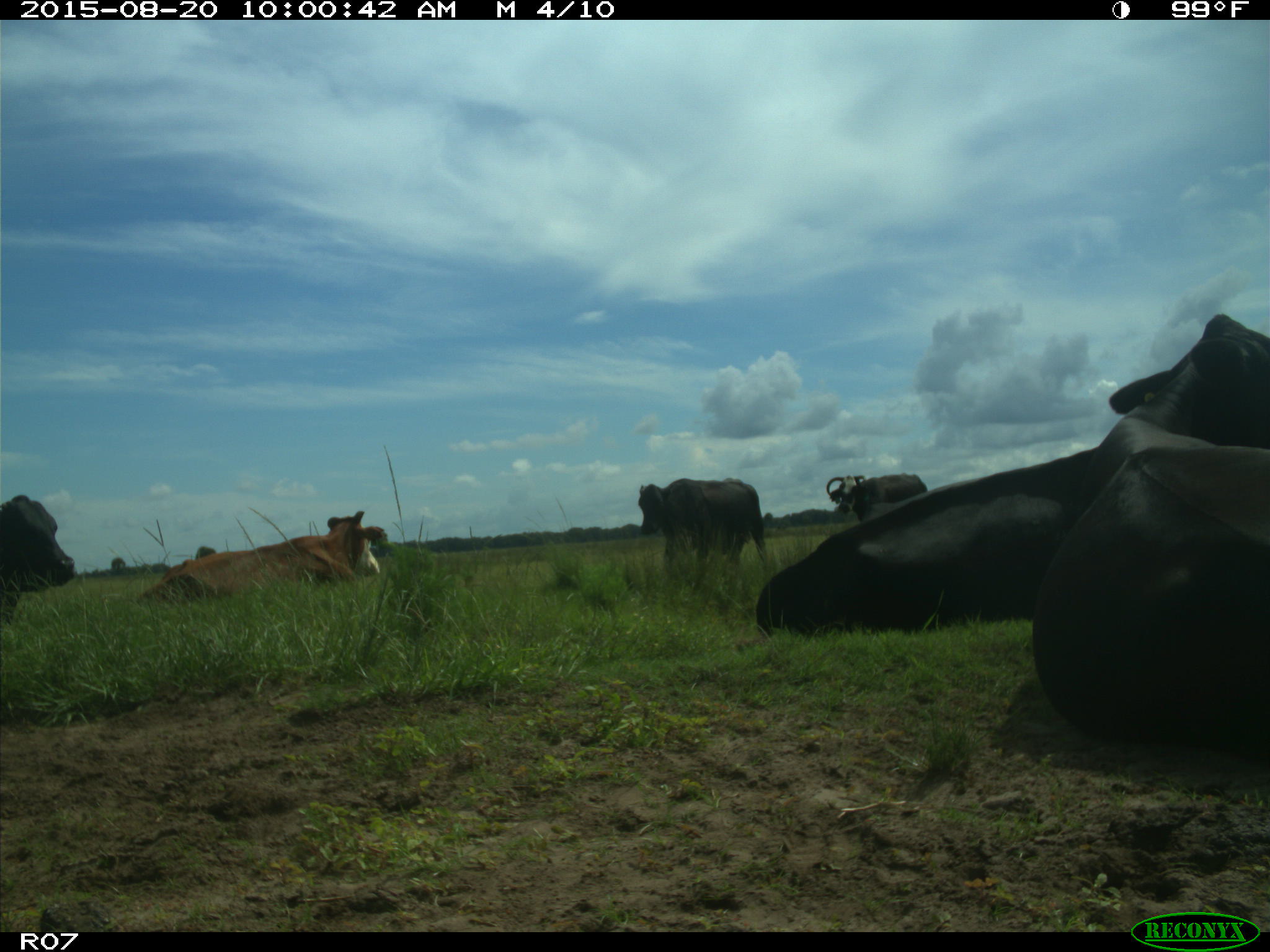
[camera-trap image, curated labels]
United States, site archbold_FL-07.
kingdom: Animalia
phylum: Chordata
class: Mammalia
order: Artiodactyla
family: Bovidae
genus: Bos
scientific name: Bos taurus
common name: domestic cow